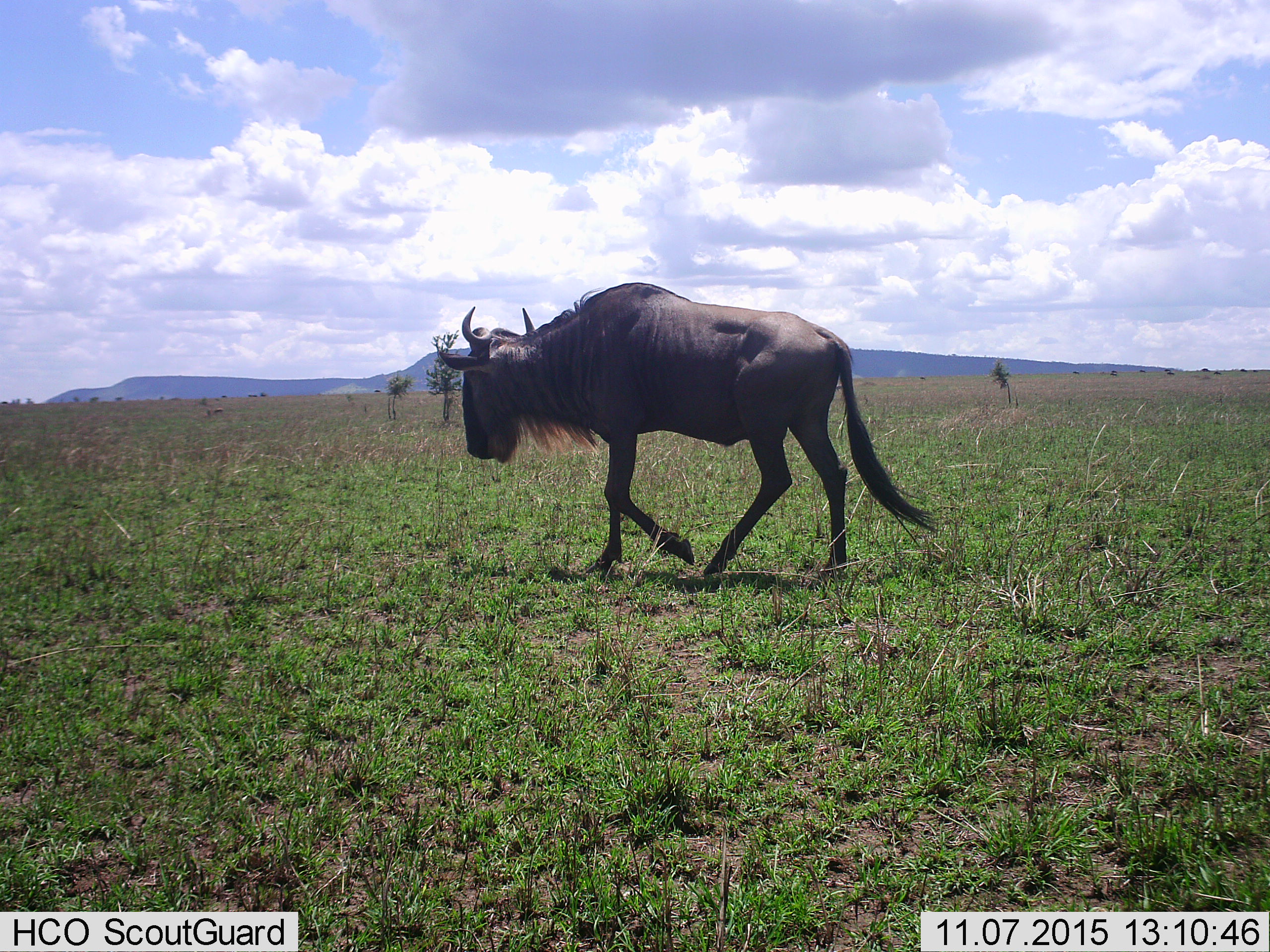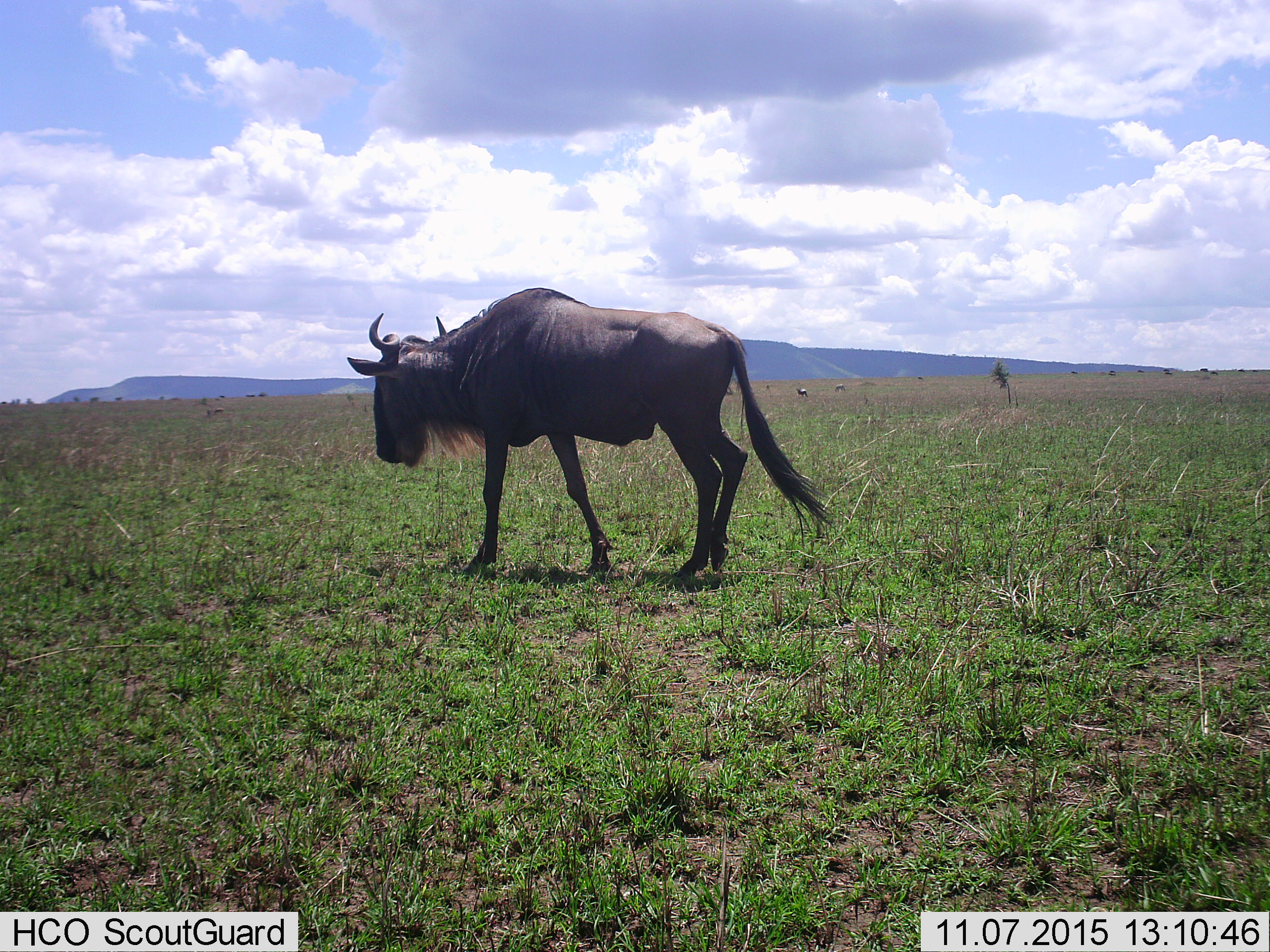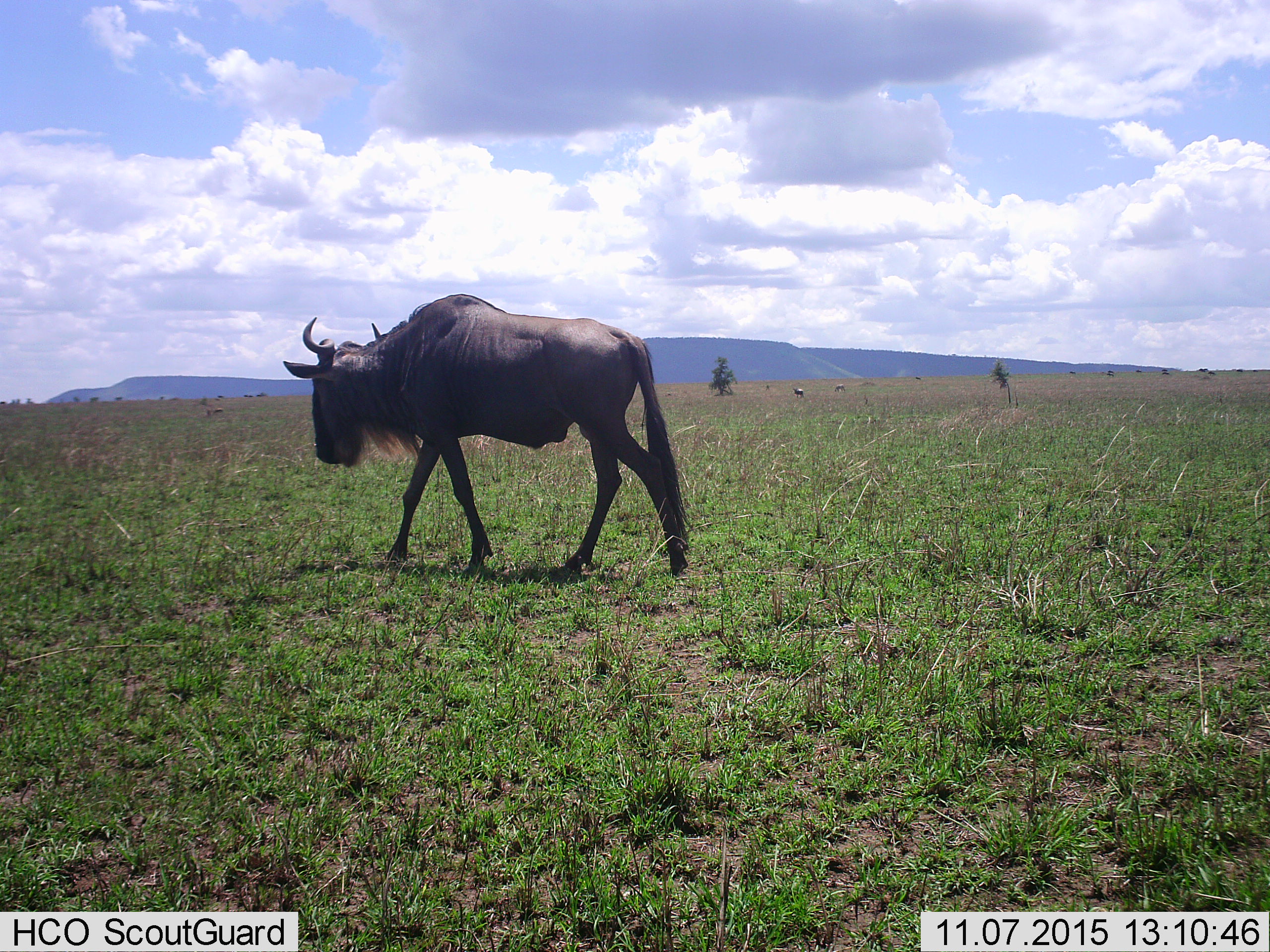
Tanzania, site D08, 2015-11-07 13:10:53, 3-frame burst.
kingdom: Animalia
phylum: Chordata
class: Mammalia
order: Artiodactyla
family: Bovidae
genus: Connochaetes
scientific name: Connochaetes taurinus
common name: blue wildebeest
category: wildebeest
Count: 2.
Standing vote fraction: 21%.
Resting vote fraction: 0%.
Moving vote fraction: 100%.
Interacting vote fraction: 0%.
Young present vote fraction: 0%.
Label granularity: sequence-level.